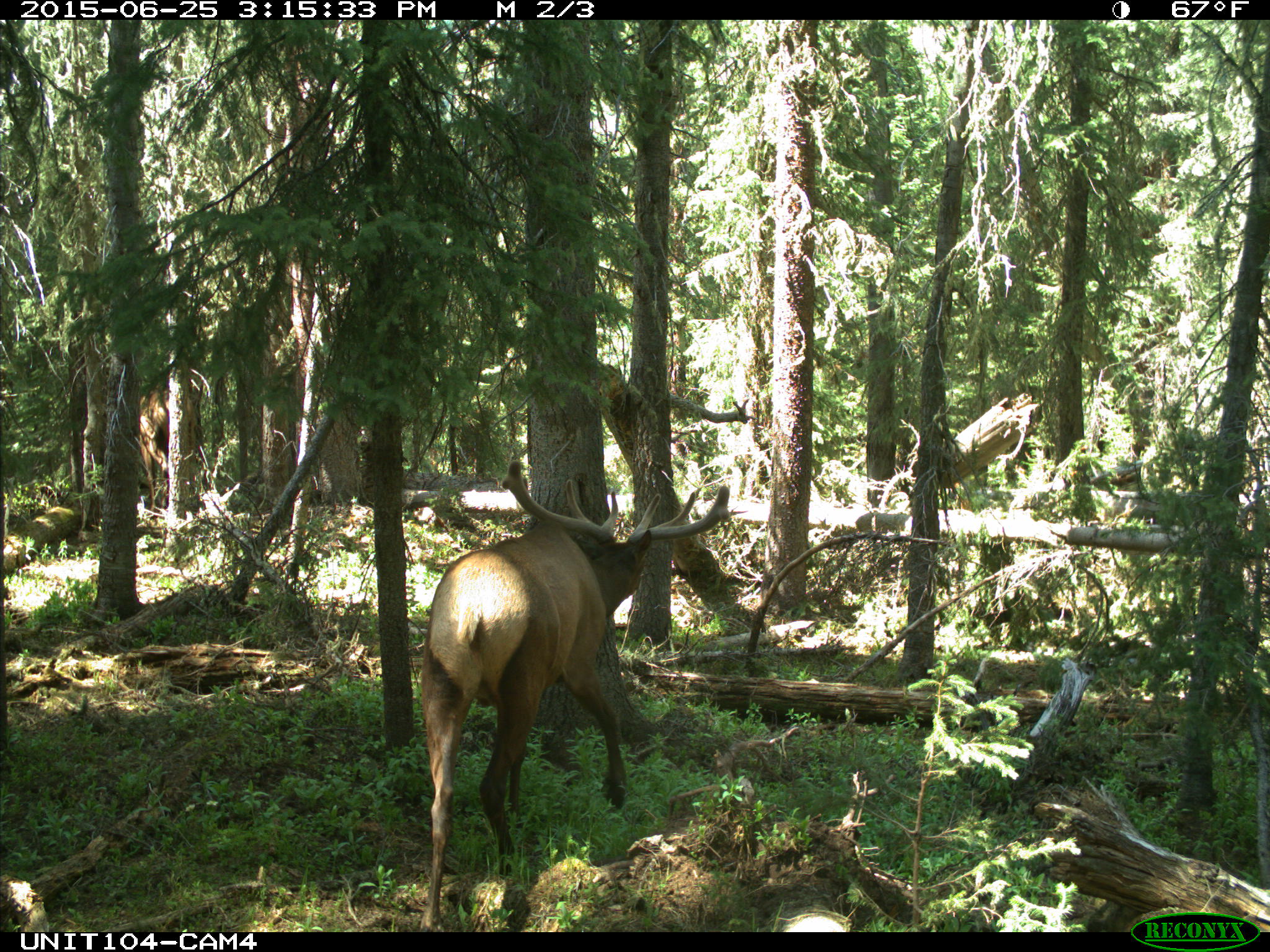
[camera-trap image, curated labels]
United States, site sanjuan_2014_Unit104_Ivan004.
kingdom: Animalia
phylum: Chordata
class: Mammalia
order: Artiodactyla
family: Cervidae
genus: Cervus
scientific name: Cervus elaphus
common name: red deer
Cervus elaphus (red deer).